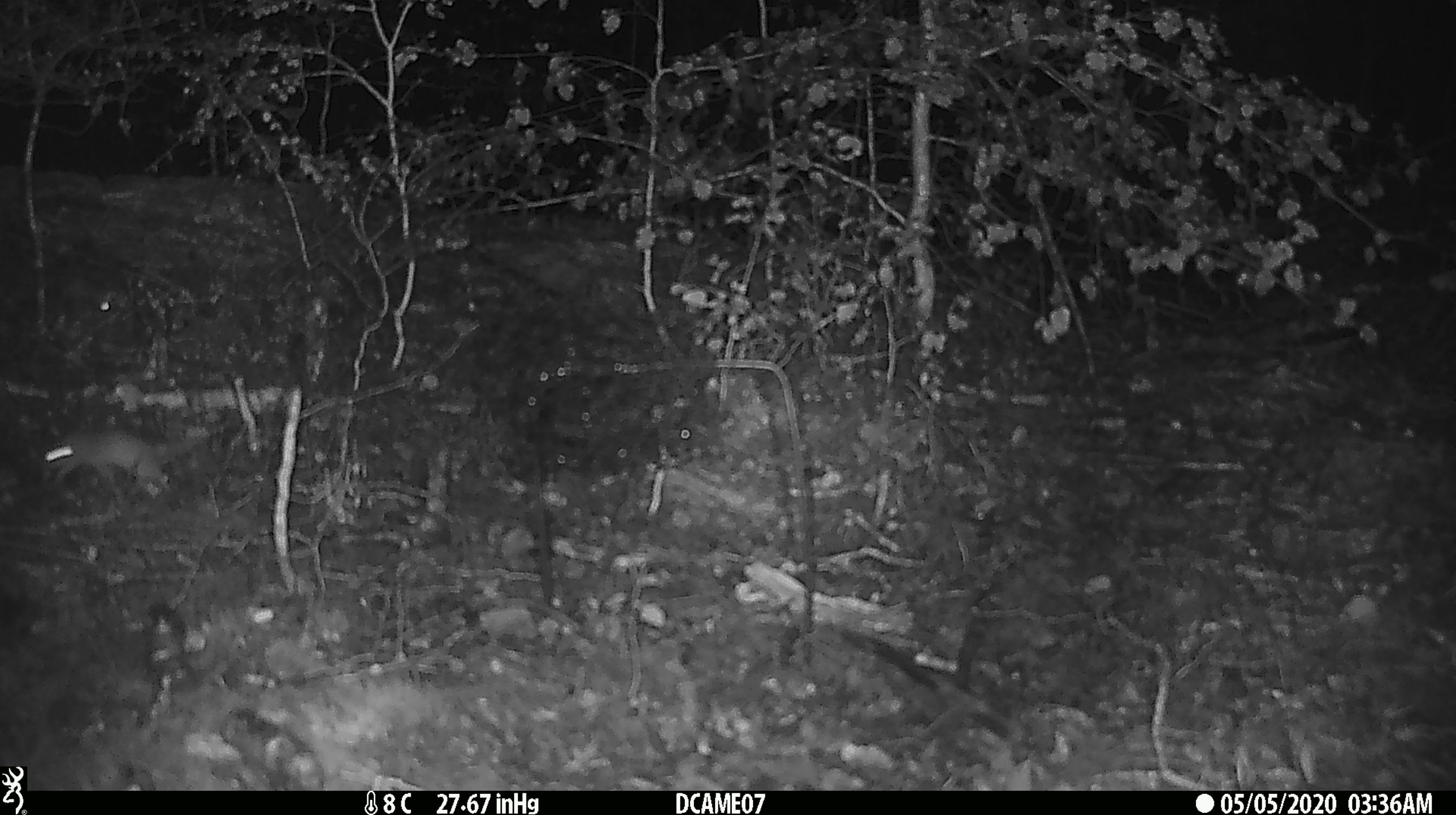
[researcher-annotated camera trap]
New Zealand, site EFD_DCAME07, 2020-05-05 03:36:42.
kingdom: Animalia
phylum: Chordata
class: Mammalia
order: Rodentia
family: Muridae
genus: Rattus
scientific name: Rattus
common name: rat